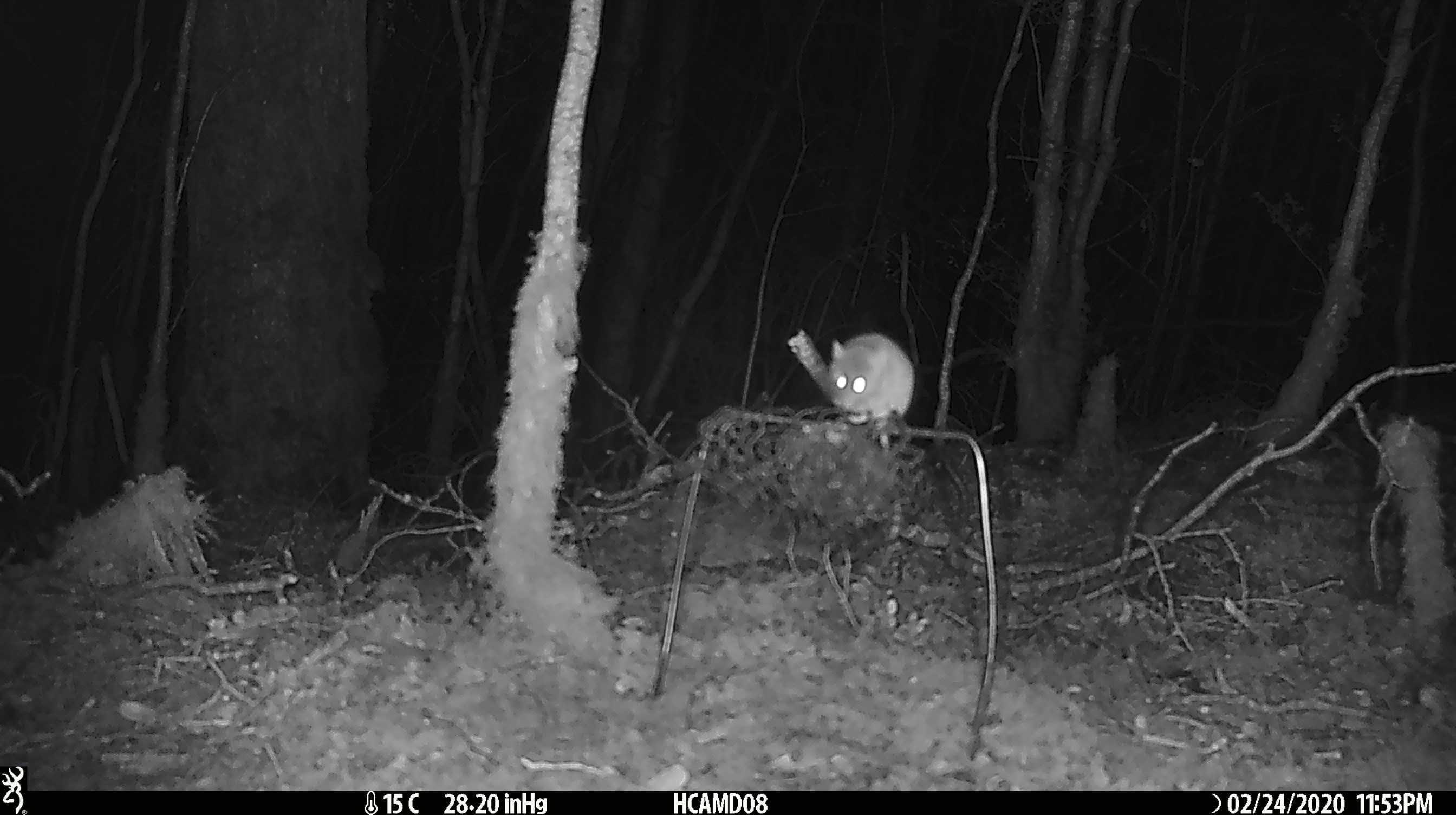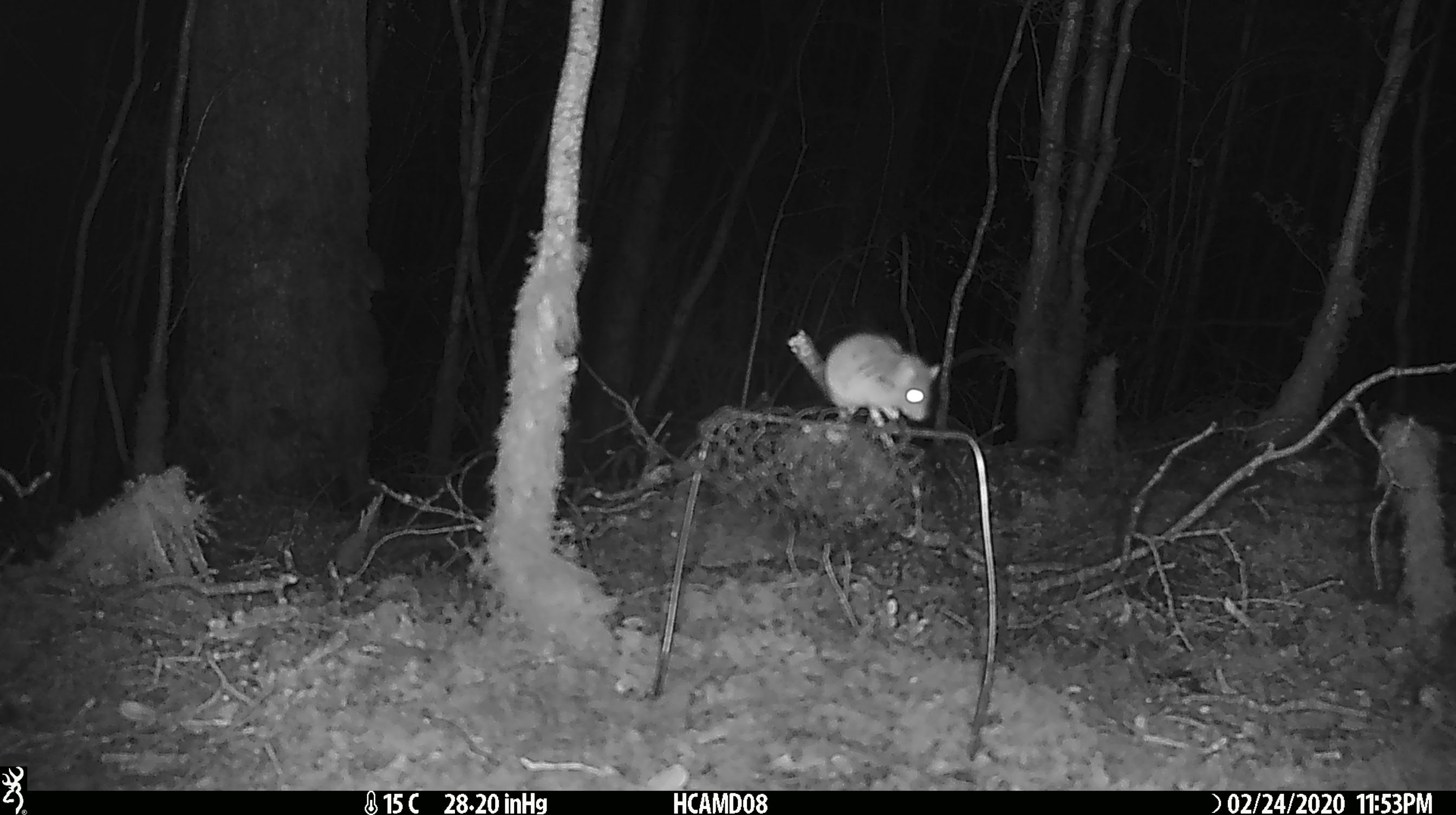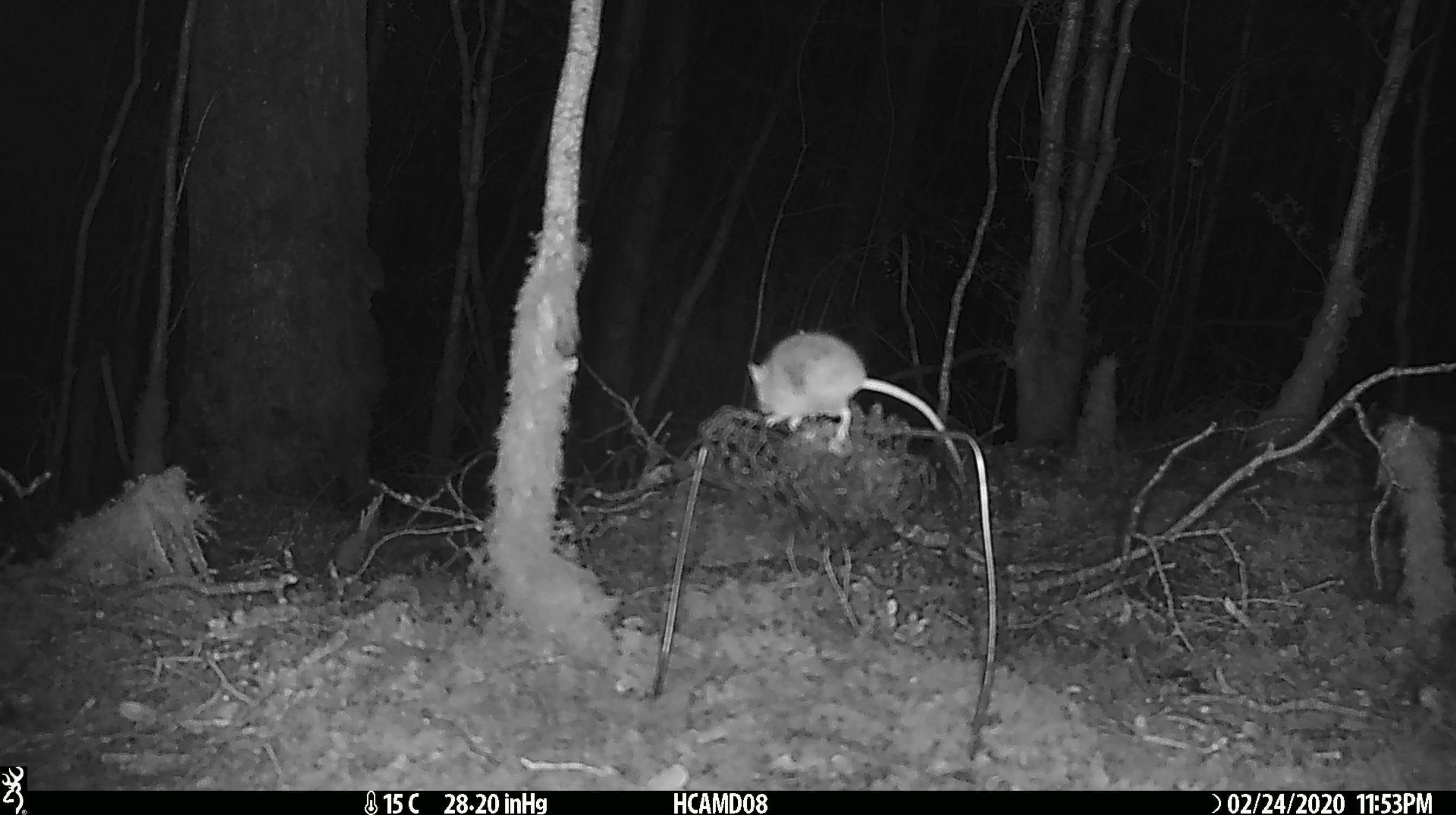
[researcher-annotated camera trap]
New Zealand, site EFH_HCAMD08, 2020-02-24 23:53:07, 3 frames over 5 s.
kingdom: Animalia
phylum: Chordata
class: Mammalia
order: Rodentia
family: Muridae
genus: Mus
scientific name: Mus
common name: mouse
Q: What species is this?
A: Mouse (Mus).